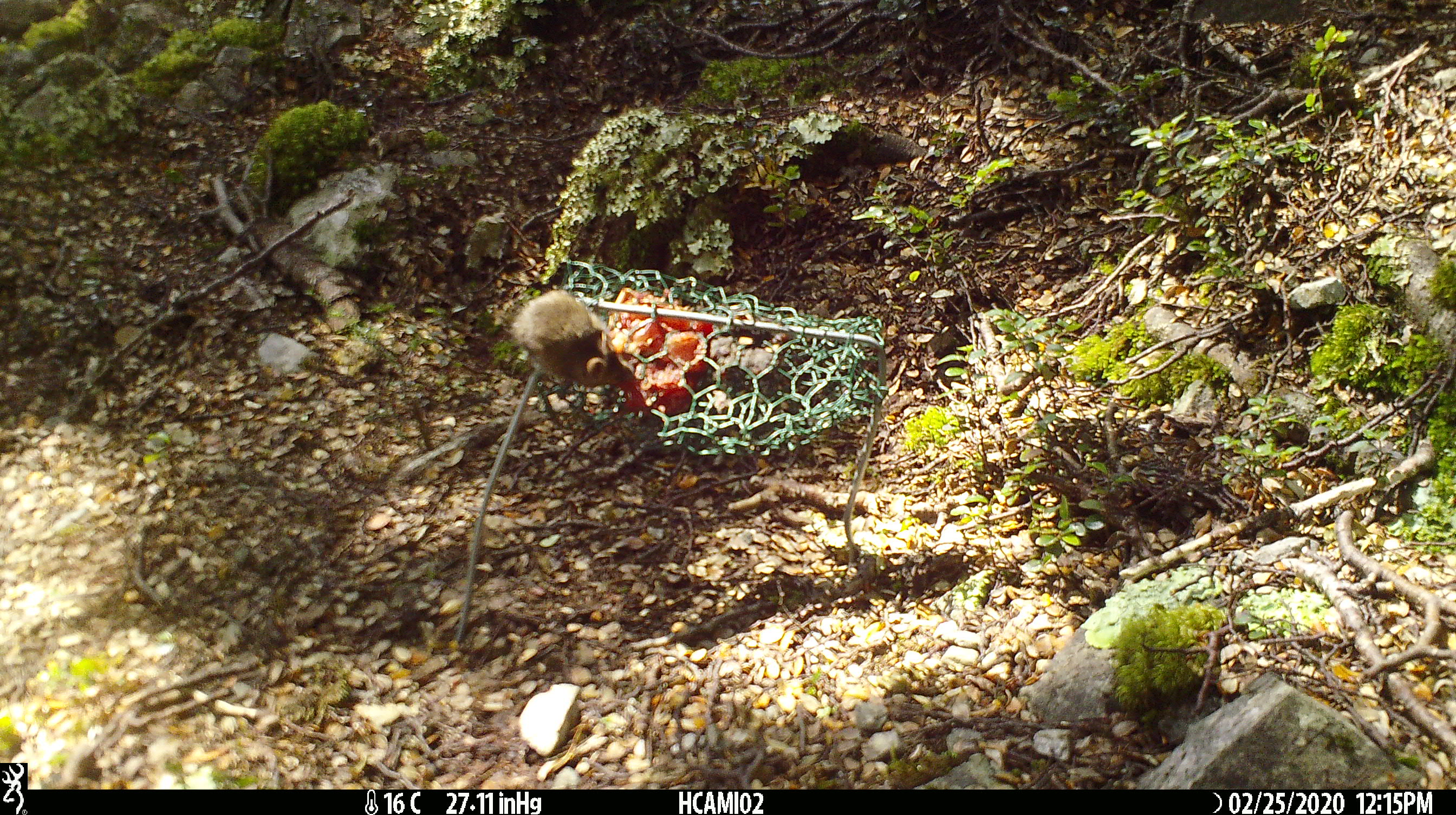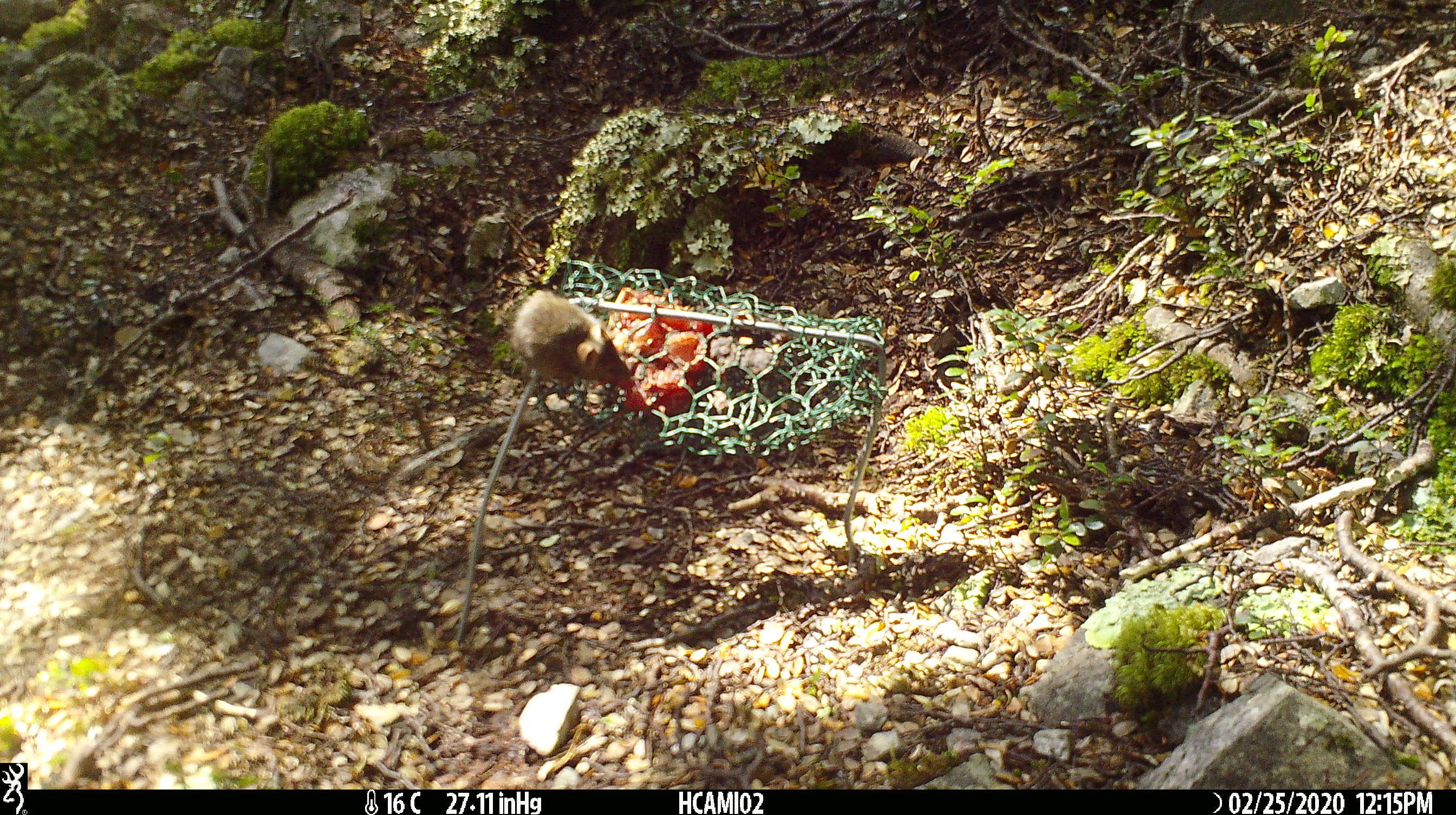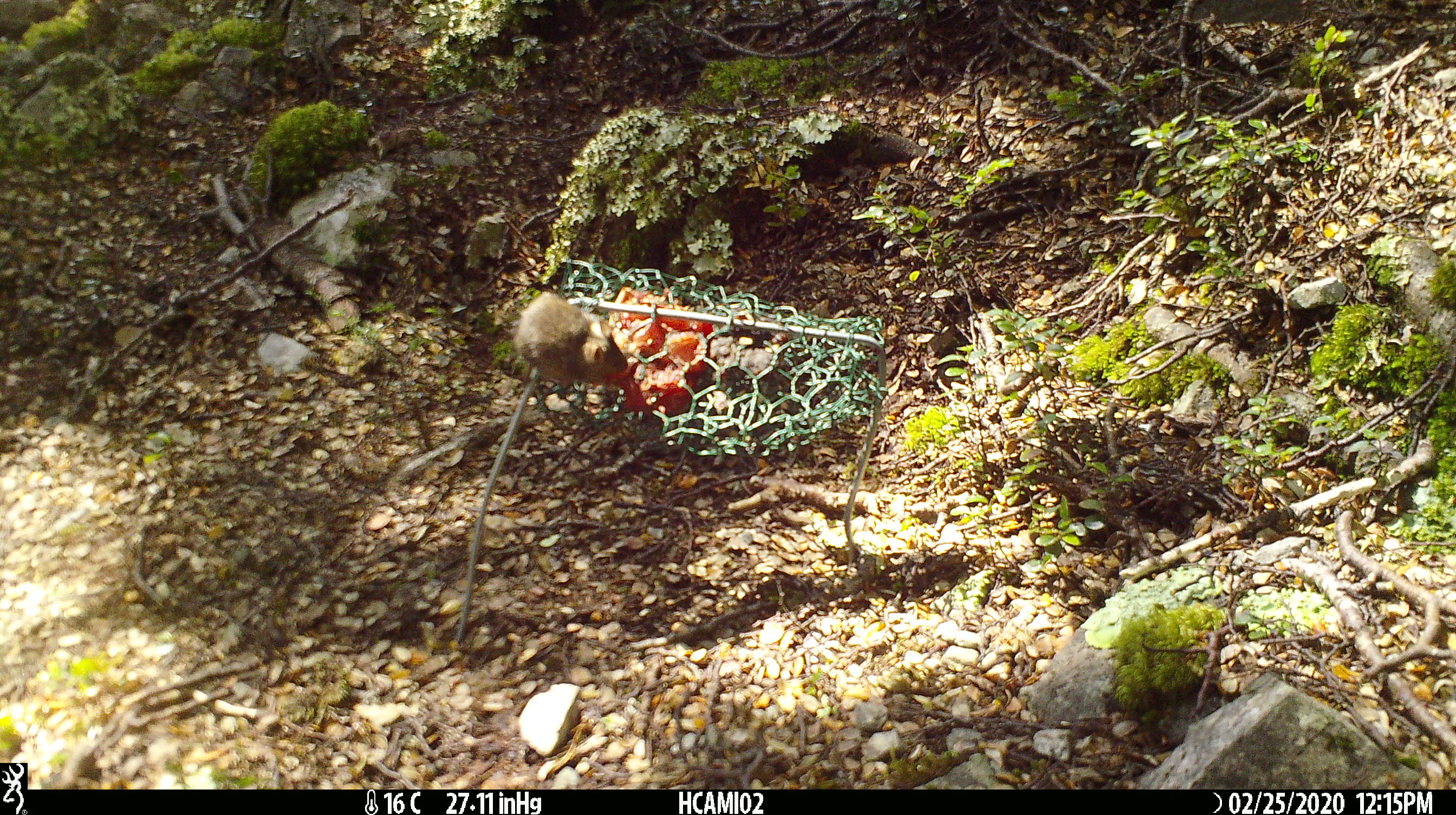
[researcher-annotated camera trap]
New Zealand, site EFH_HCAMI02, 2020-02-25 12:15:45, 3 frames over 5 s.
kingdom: Animalia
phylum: Chordata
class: Mammalia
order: Rodentia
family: Muridae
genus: Mus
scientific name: Mus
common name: mouse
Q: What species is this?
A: Mouse (Mus).